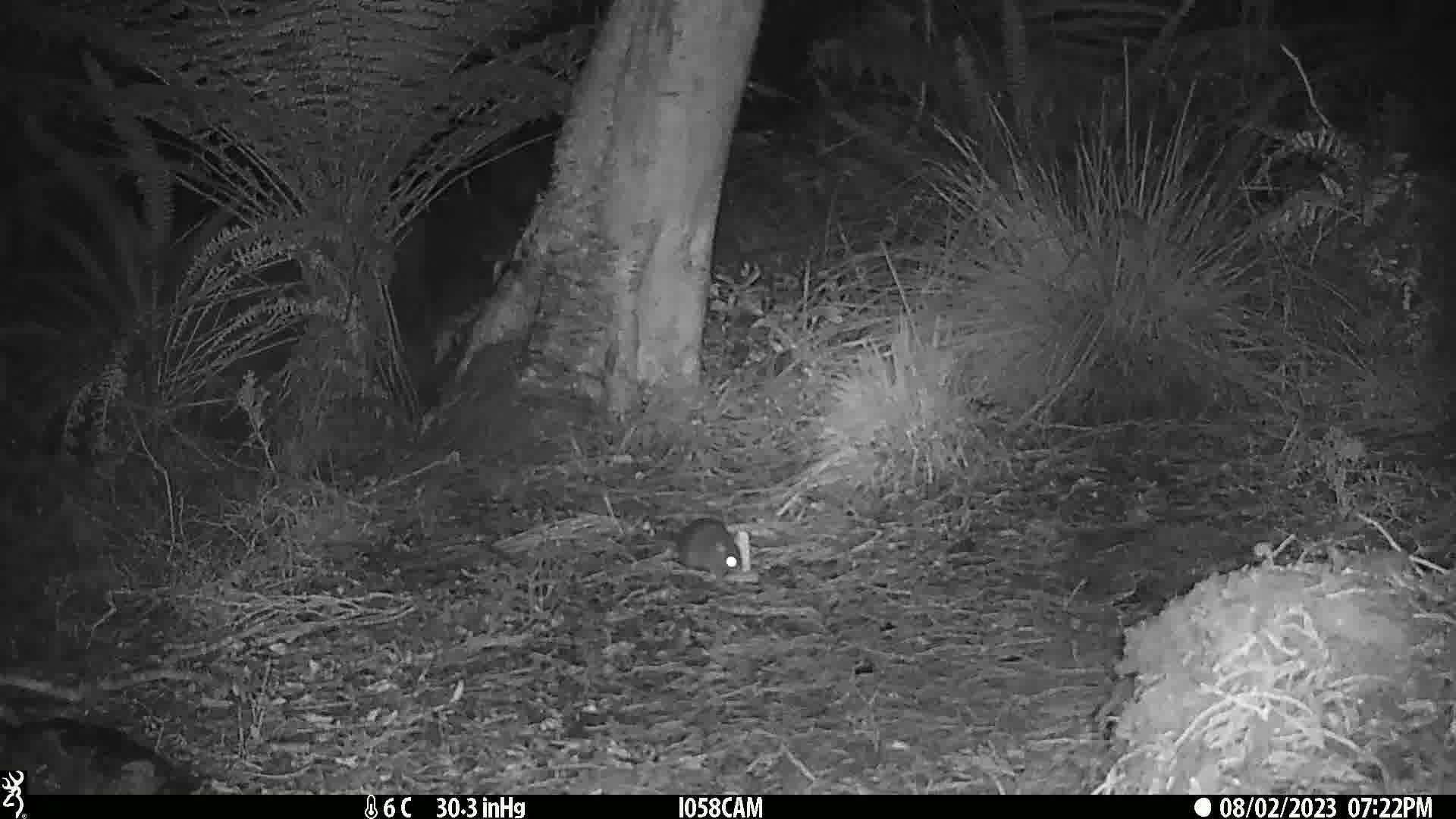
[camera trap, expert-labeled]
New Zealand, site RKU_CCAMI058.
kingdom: Animalia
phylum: Chordata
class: Mammalia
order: Rodentia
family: Muridae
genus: Rattus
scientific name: Rattus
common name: rat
Rat (Rattus).